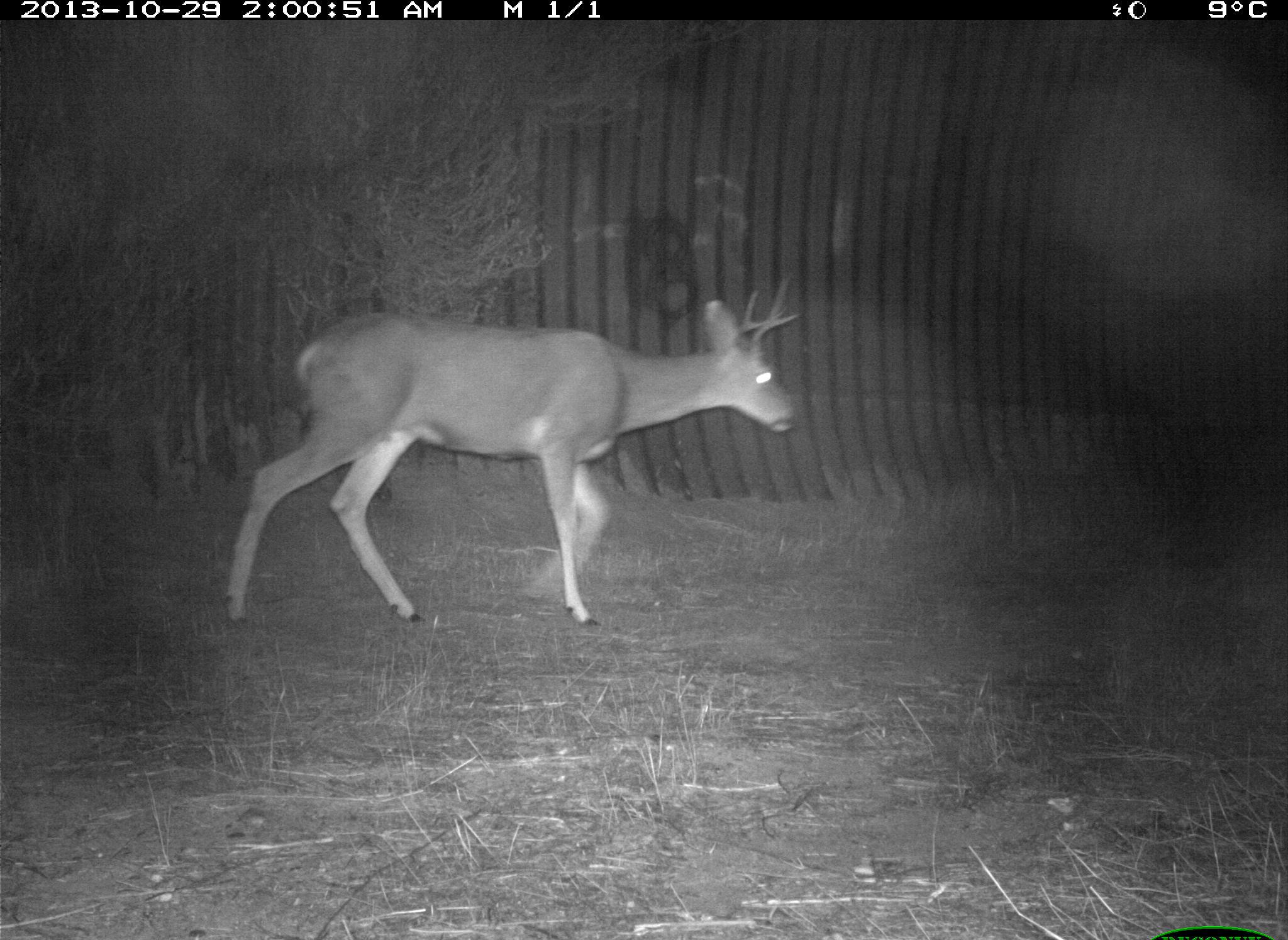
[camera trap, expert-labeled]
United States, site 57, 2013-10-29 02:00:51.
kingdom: Animalia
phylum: Chordata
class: Mammalia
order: Artiodactyla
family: Cervidae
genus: Odocoileus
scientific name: Odocoileus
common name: deer